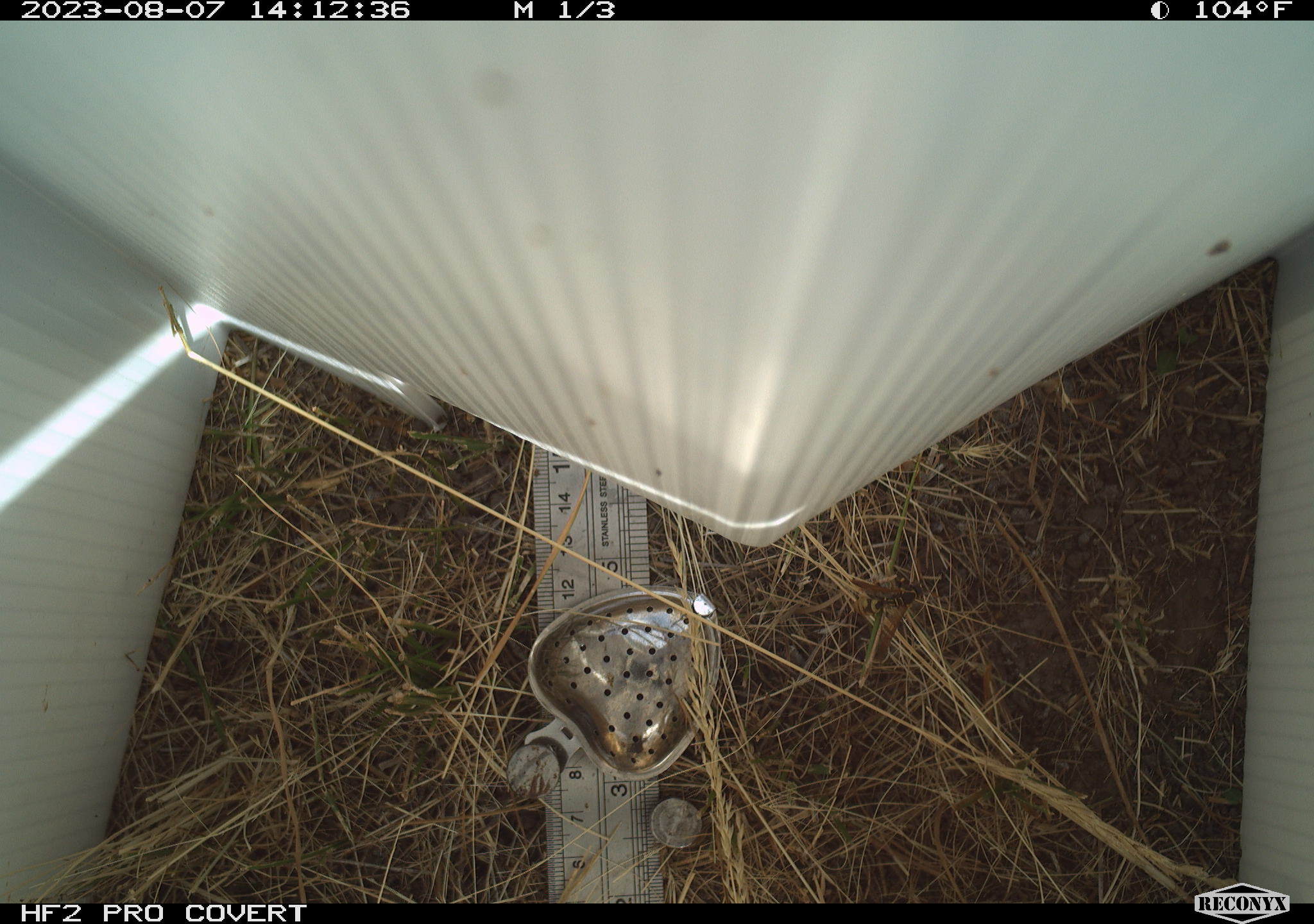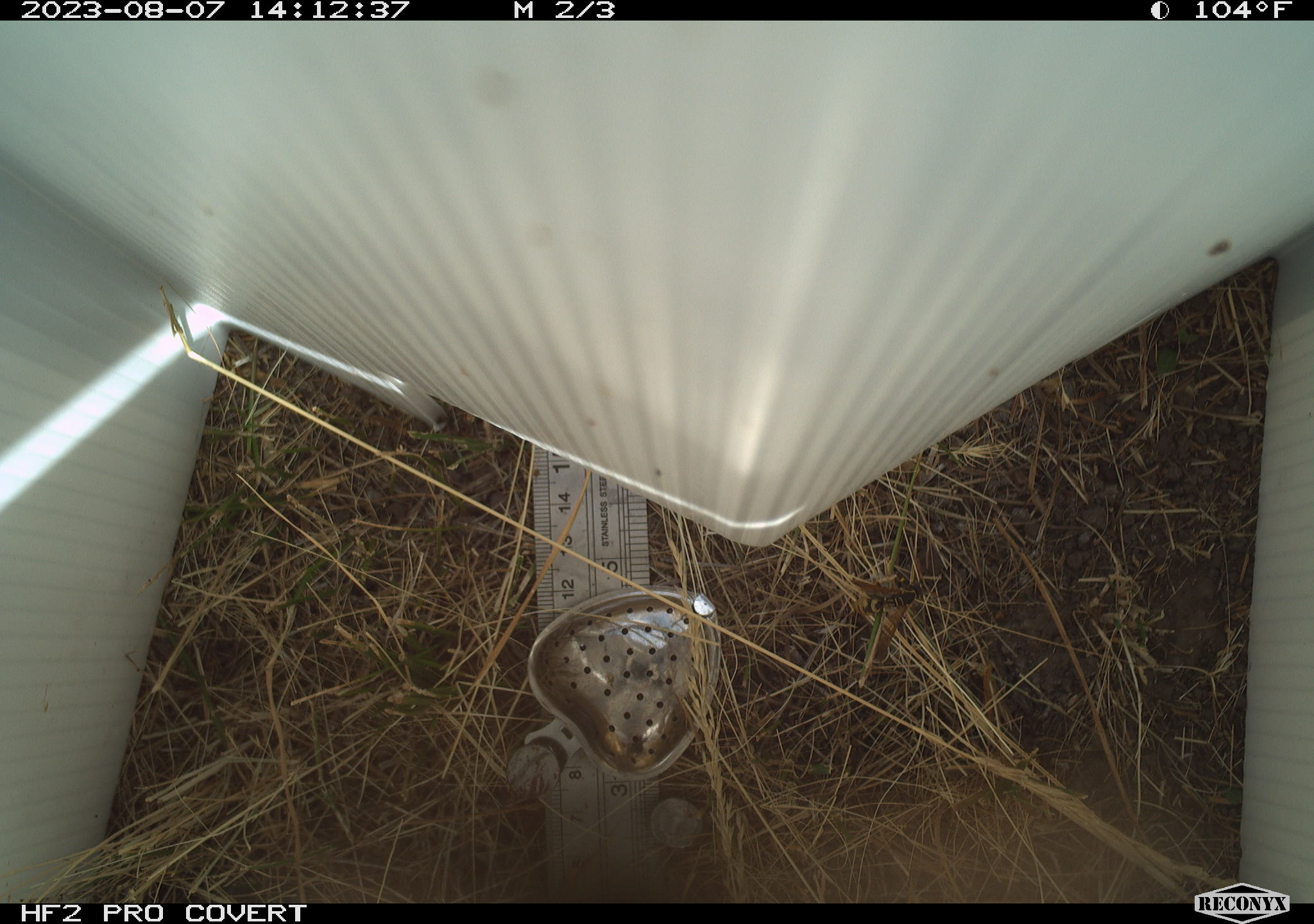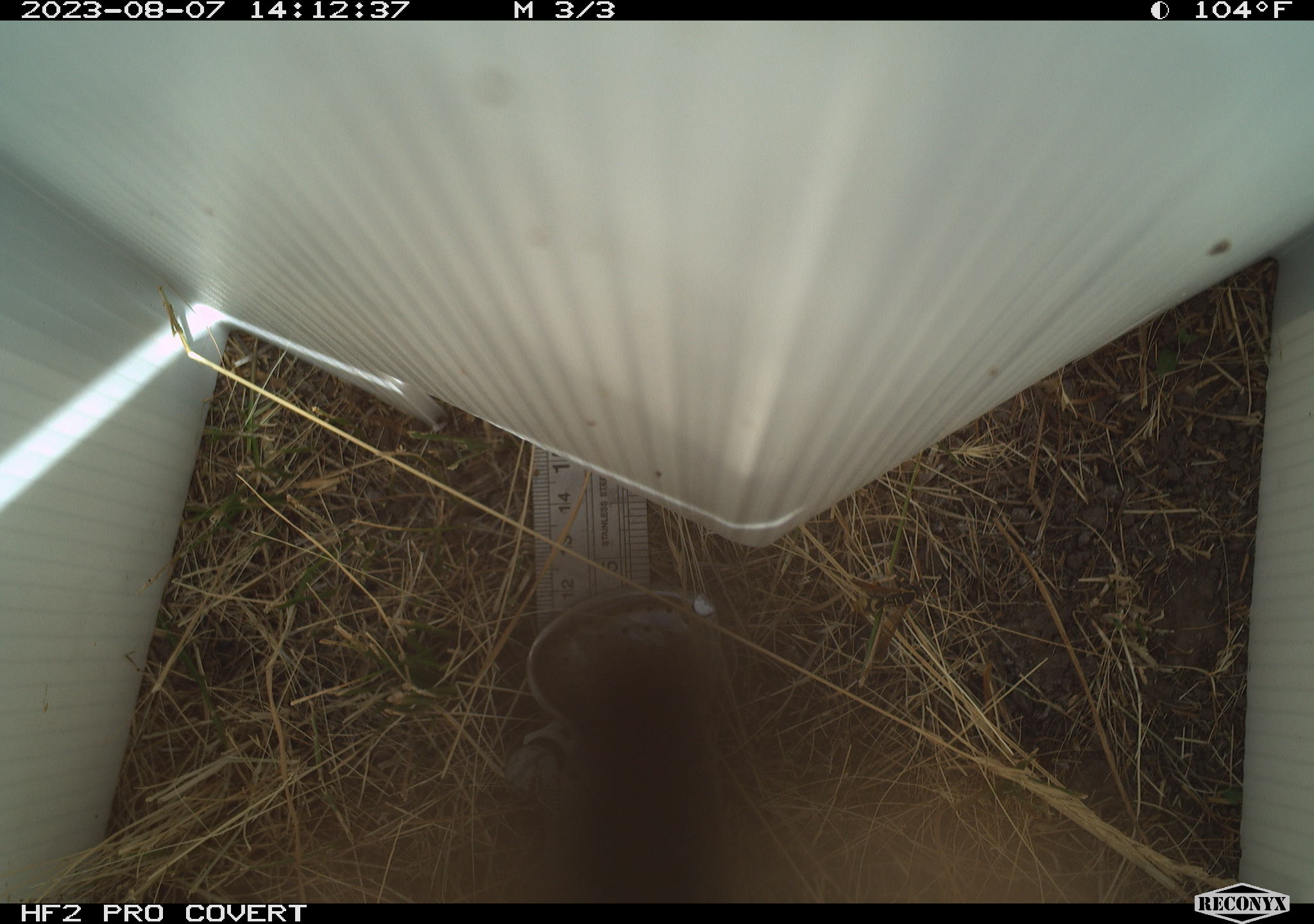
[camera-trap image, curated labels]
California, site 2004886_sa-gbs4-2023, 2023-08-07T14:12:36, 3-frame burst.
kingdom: Animalia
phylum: Arthropoda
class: Insecta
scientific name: Insecta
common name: insect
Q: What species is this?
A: Insect (Insecta).